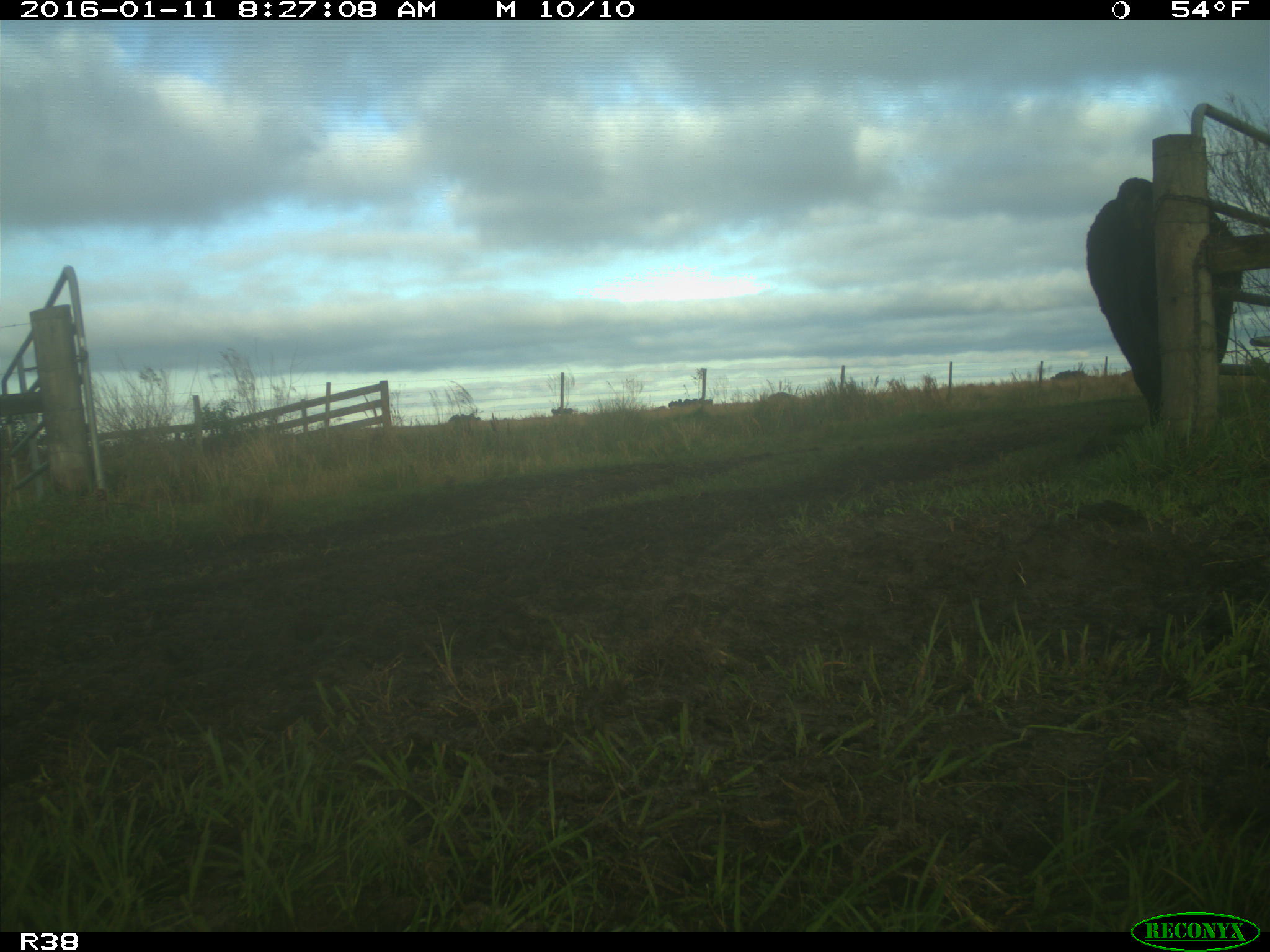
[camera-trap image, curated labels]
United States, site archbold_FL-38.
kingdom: Animalia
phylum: Chordata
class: Mammalia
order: Artiodactyla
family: Bovidae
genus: Bos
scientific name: Bos taurus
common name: domestic cow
Bos taurus (domestic cow).